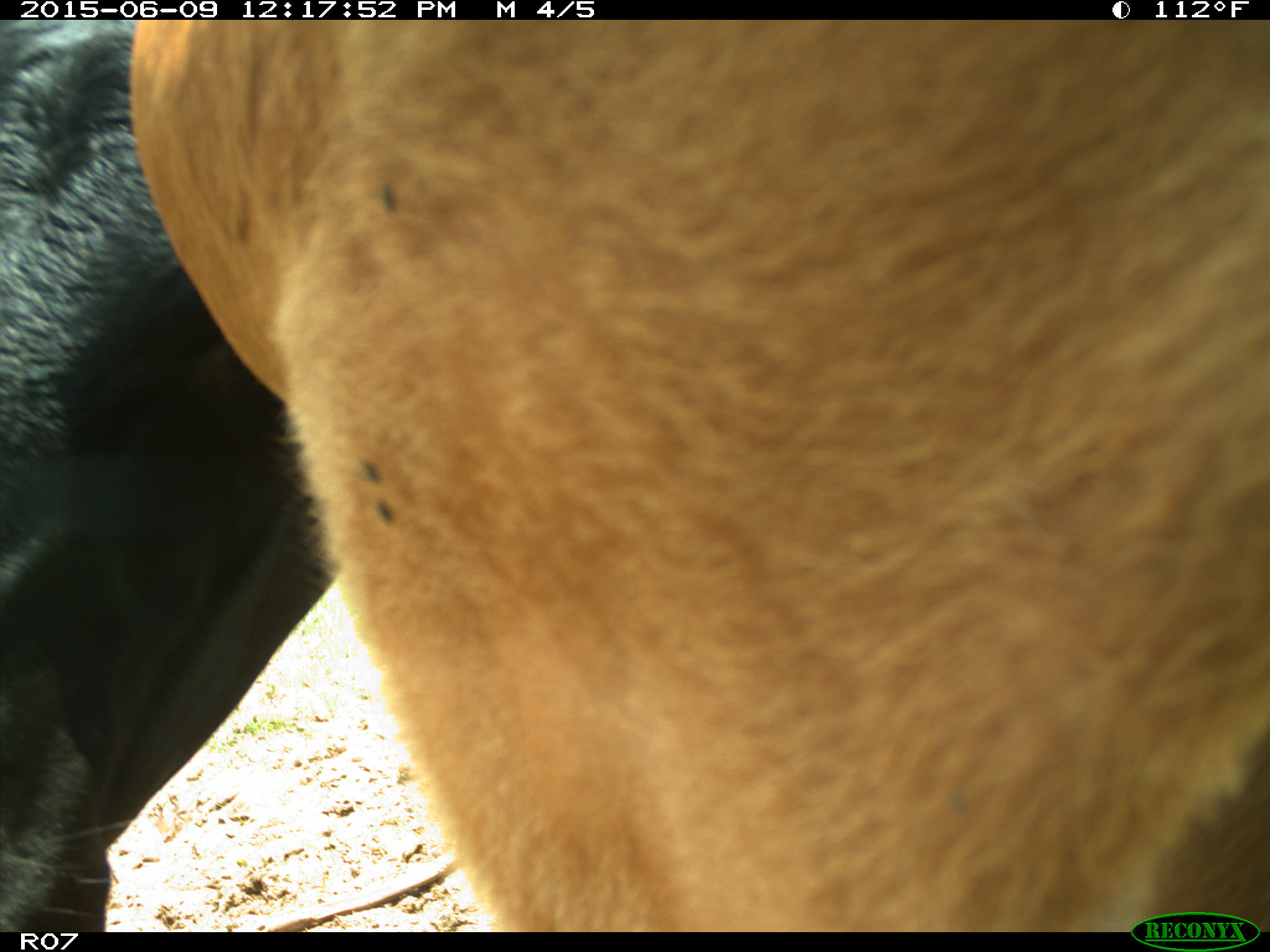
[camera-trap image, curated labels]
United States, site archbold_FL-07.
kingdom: Animalia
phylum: Chordata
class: Mammalia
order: Artiodactyla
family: Bovidae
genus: Bos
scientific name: Bos taurus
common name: domestic cow